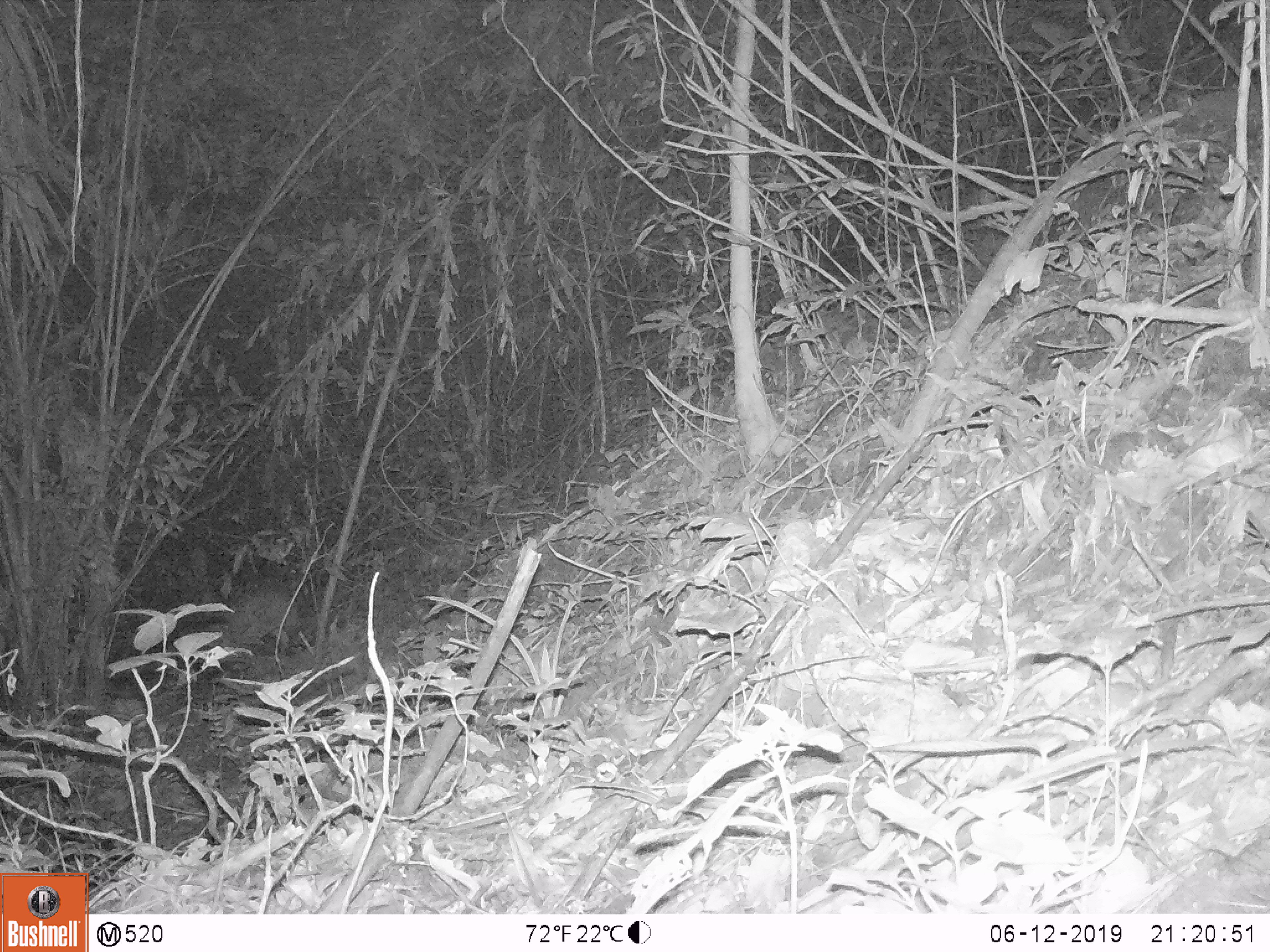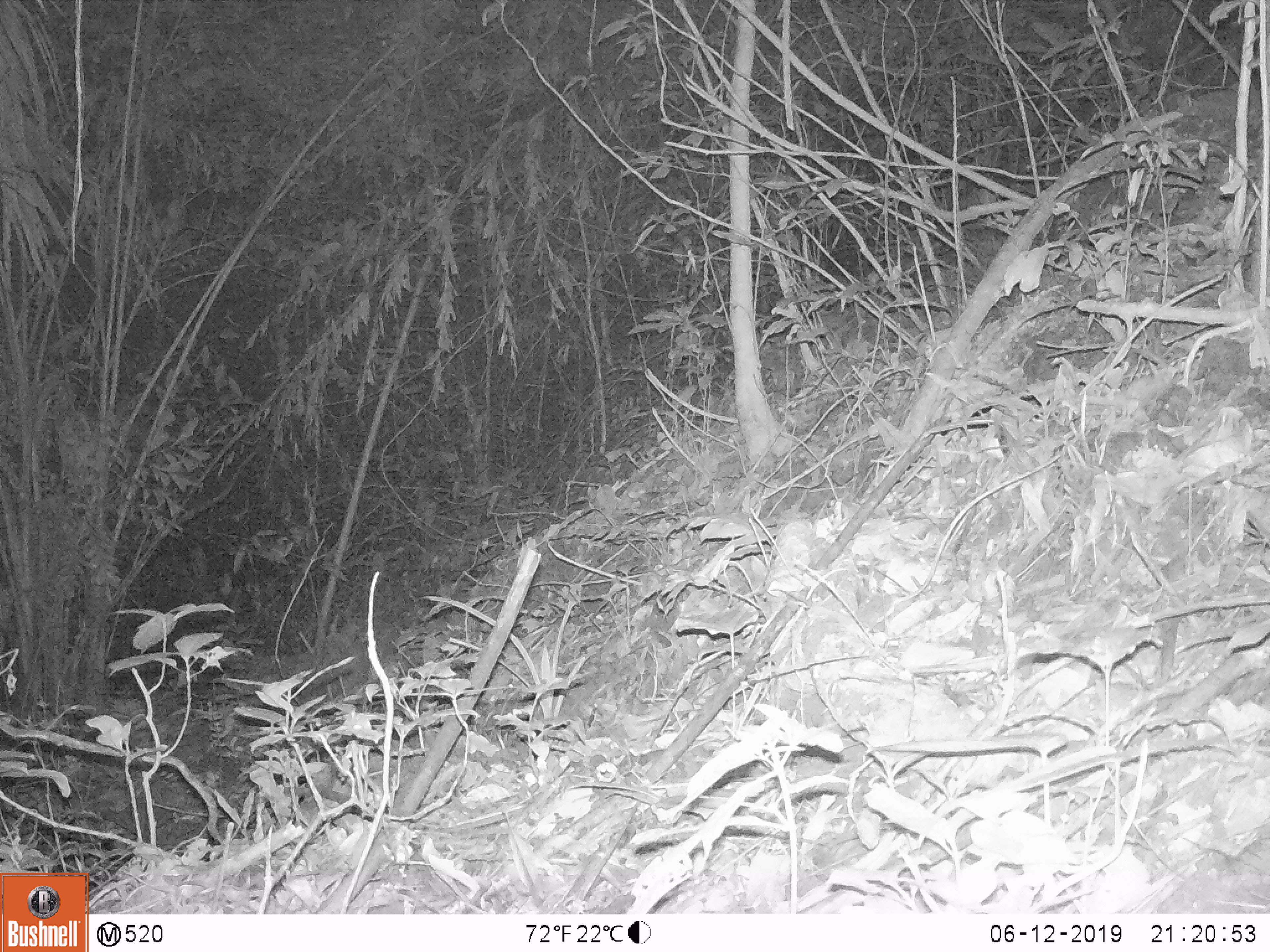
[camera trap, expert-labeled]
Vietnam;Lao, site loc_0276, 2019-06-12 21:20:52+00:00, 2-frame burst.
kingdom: Animalia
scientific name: Animalia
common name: animal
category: unidentified animal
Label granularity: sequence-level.